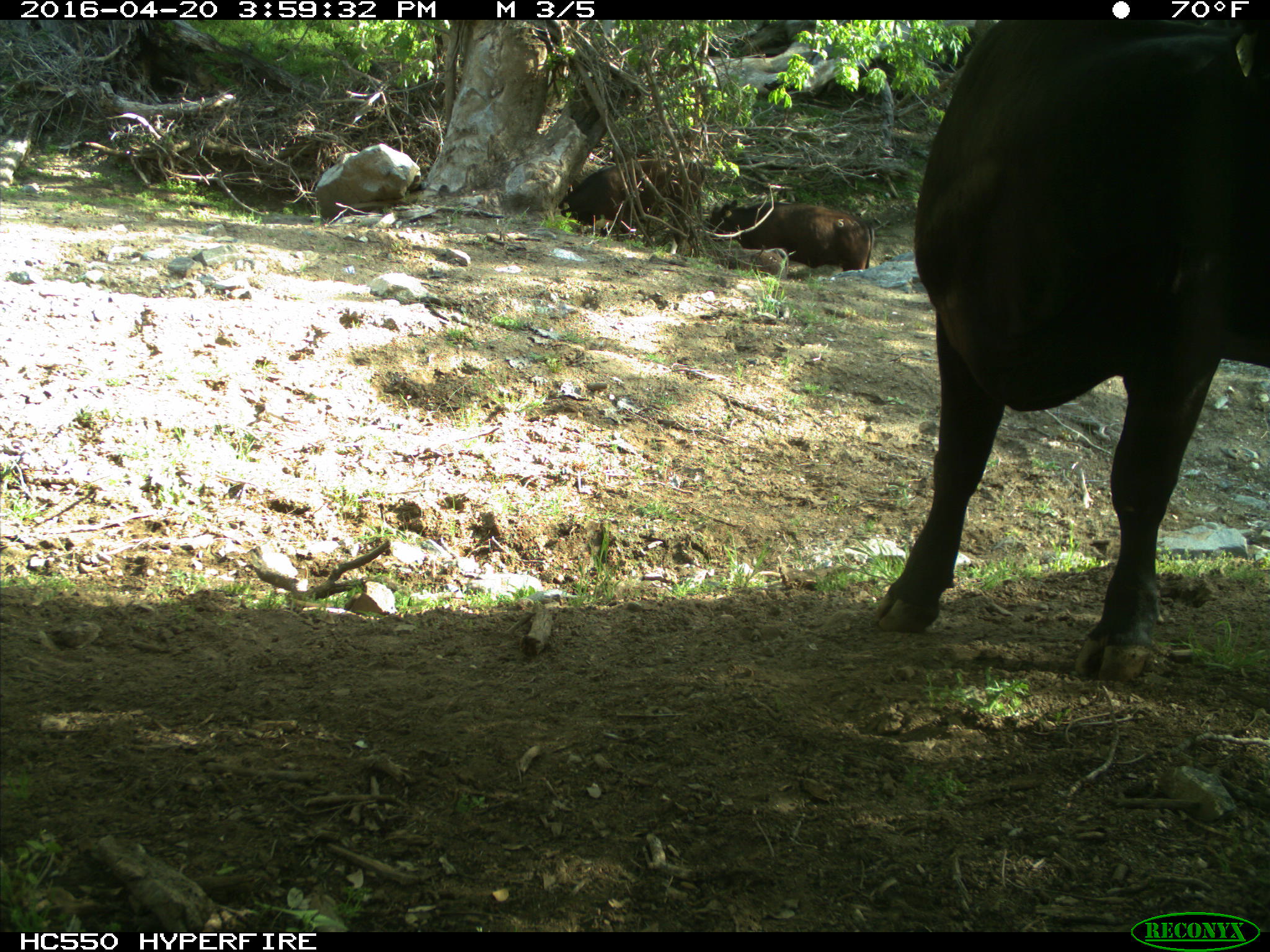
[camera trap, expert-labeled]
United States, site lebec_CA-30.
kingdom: Animalia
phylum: Chordata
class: Mammalia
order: Artiodactyla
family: Bovidae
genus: Bos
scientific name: Bos taurus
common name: domestic cow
Bos taurus (domestic cow).